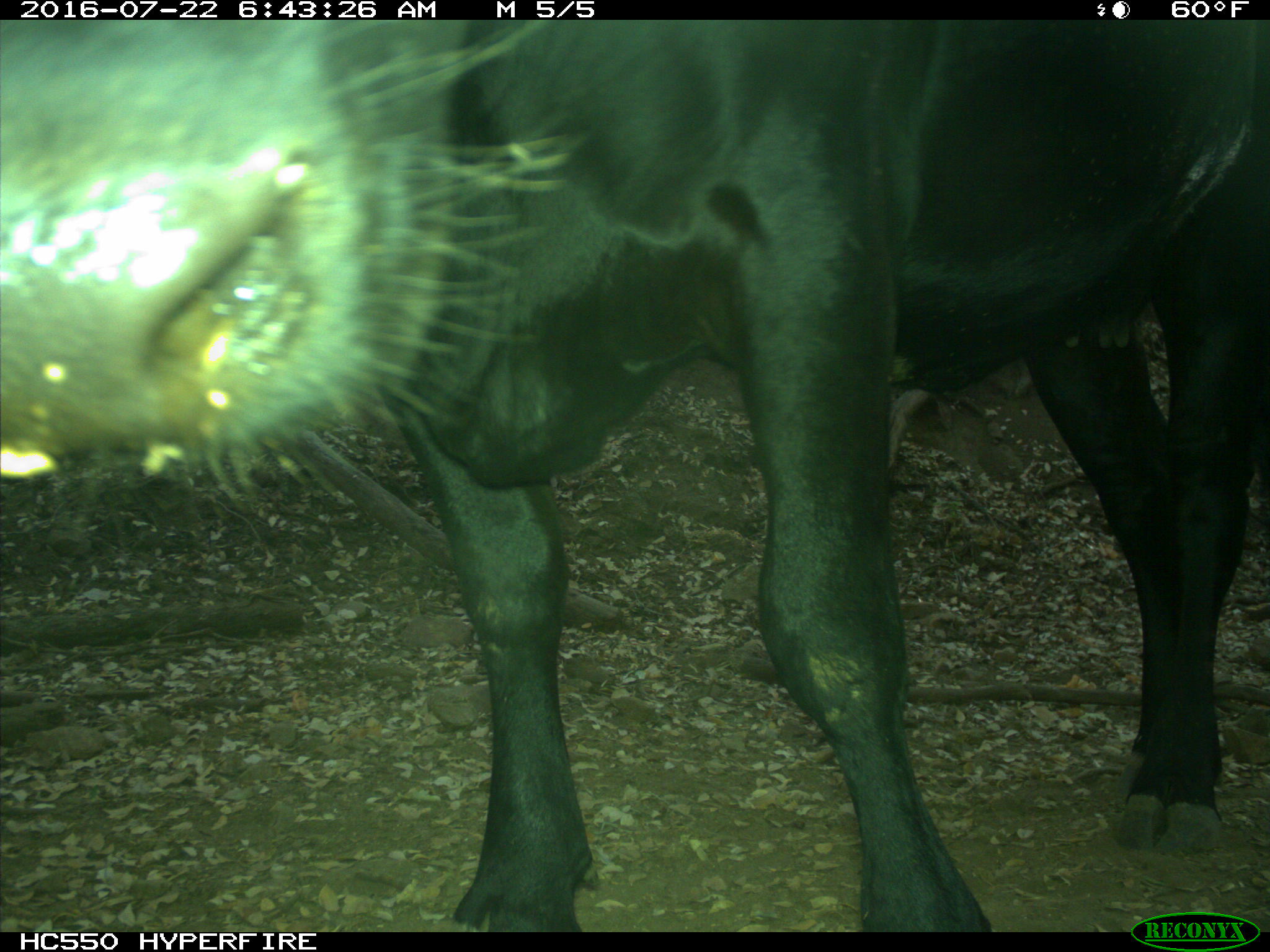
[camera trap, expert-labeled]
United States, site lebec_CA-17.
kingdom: Animalia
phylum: Chordata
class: Mammalia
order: Artiodactyla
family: Bovidae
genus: Bos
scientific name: Bos taurus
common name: domestic cow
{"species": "Bos taurus (domestic cow)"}